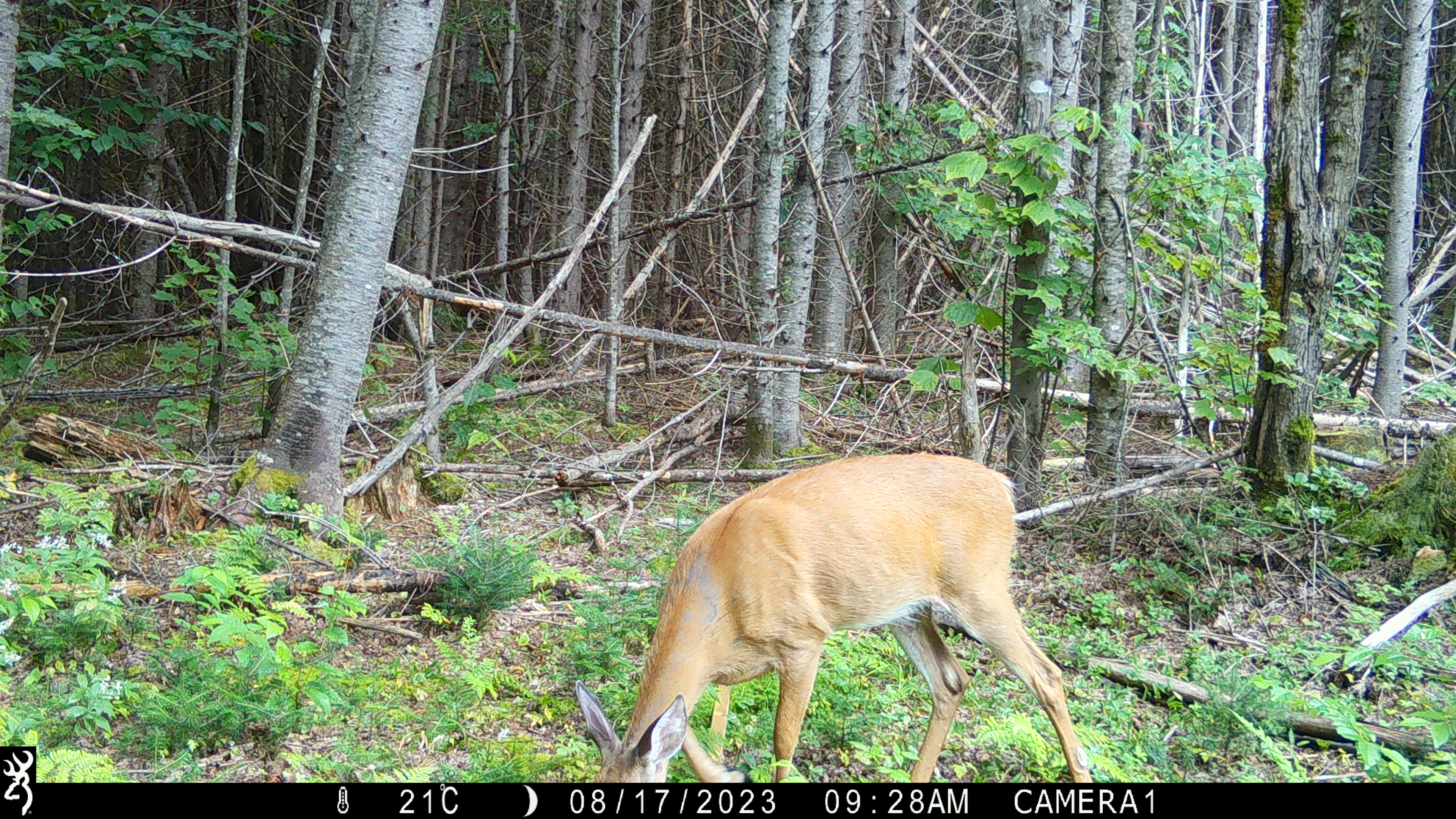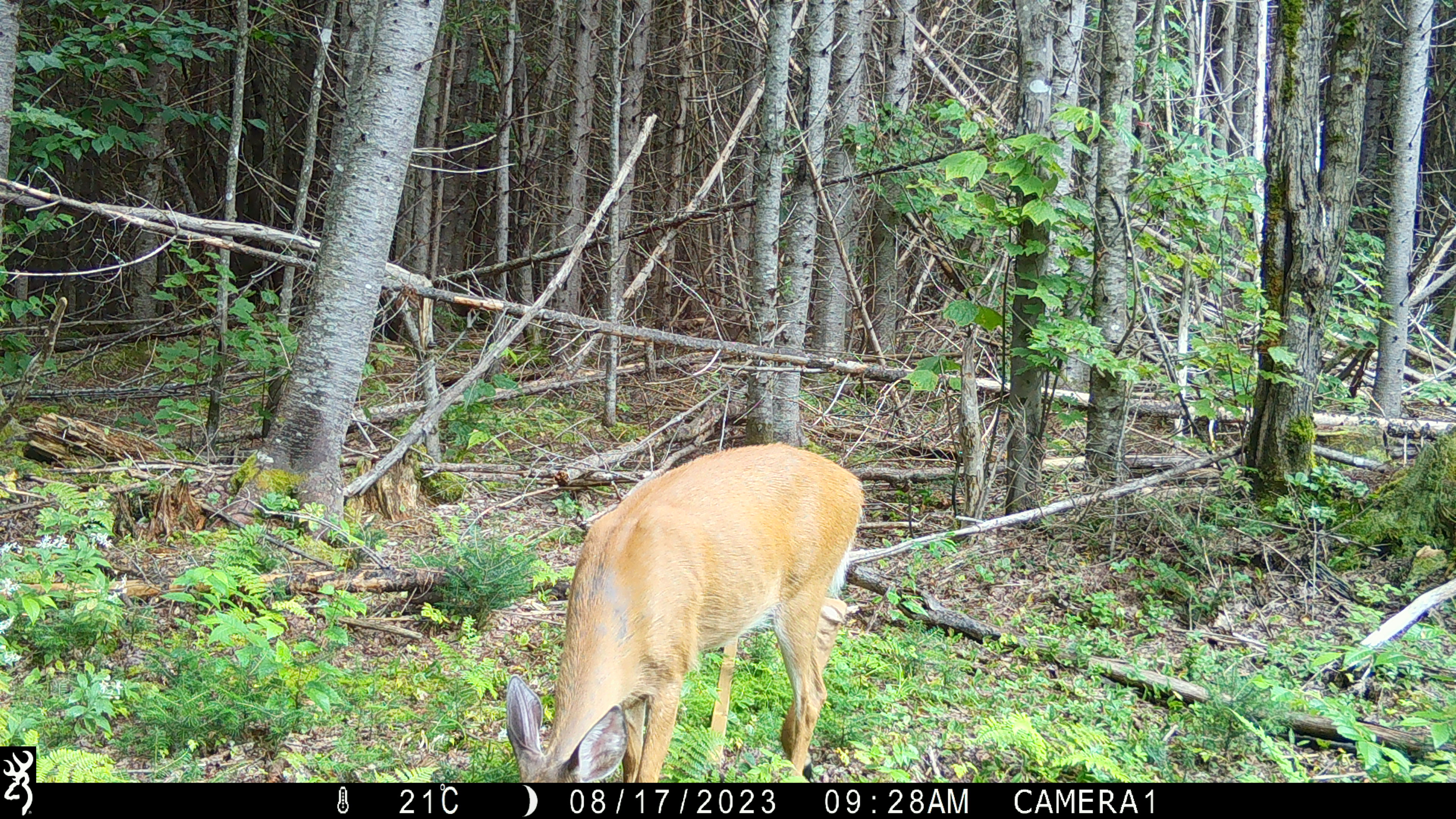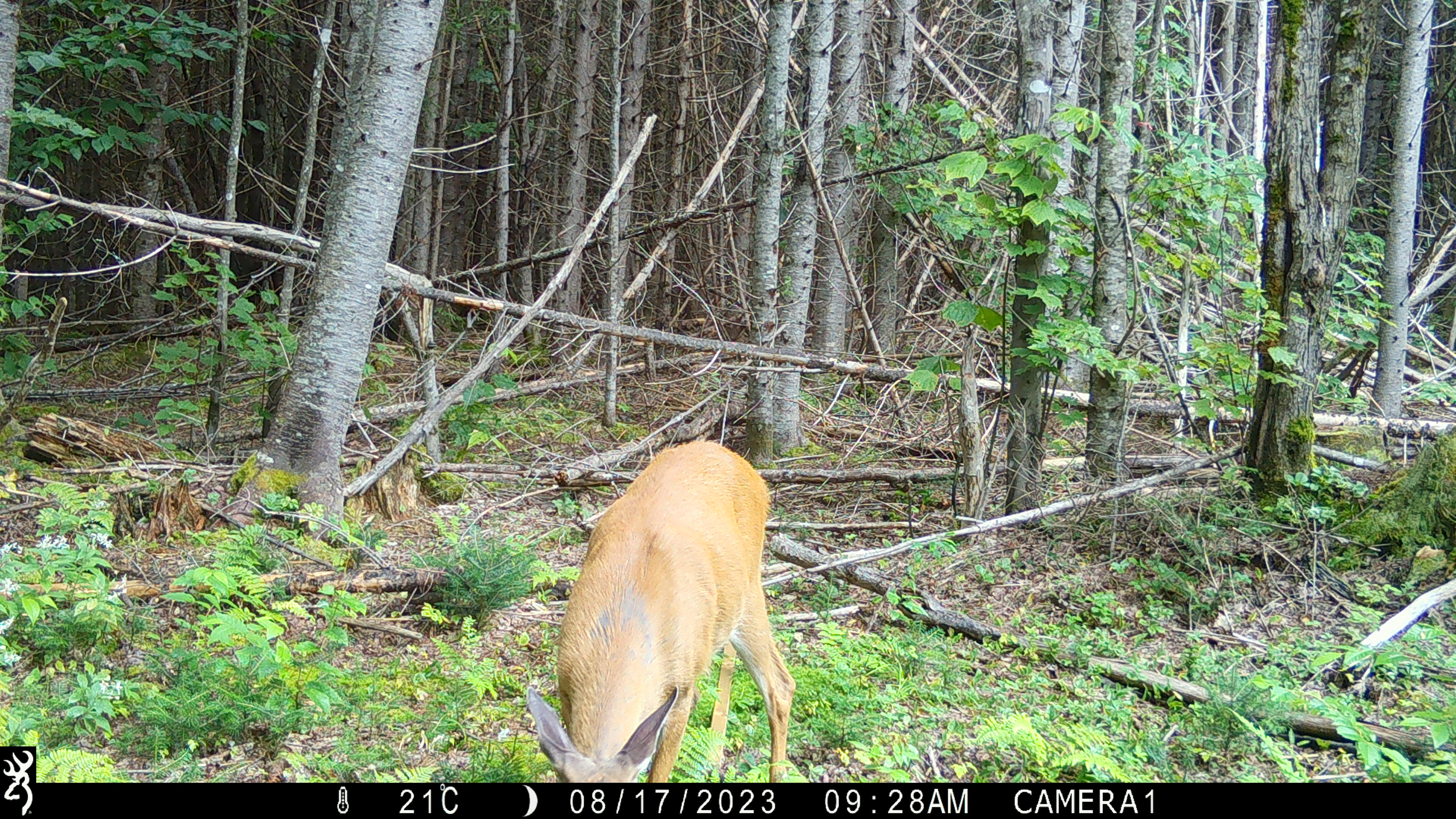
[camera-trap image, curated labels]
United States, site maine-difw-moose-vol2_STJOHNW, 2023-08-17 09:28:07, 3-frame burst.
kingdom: Animalia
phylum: Chordata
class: Mammalia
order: Artiodactyla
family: Cervidae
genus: Odocoileus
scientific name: Odocoileus virginianus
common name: white-tailed deer